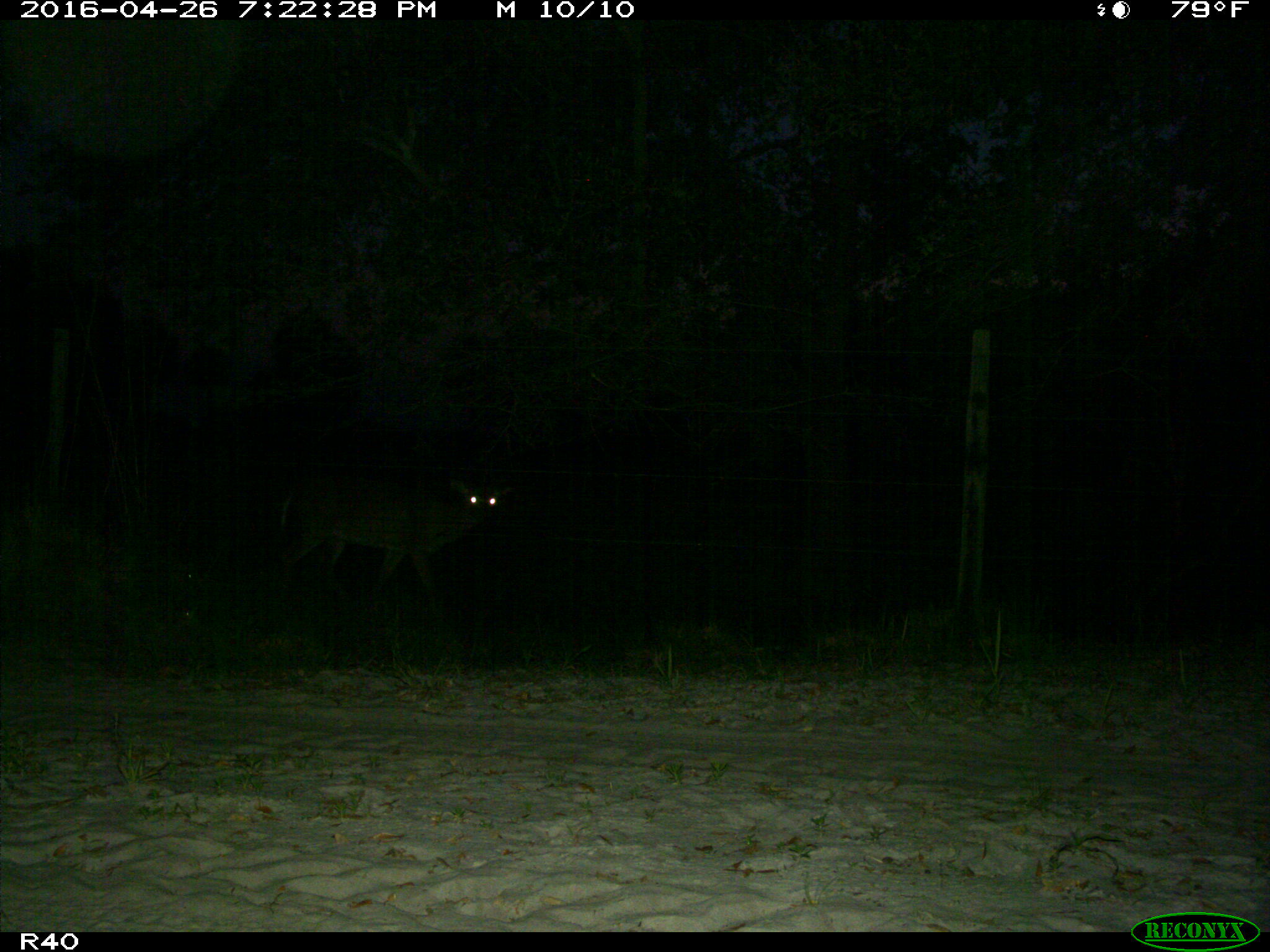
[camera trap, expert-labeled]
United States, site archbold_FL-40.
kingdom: Animalia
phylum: Chordata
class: Mammalia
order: Artiodactyla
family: Cervidae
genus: Odocoileus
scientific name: Odocoileus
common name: deer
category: unidentified deer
Unidentified deer (deer) (Odocoileus).